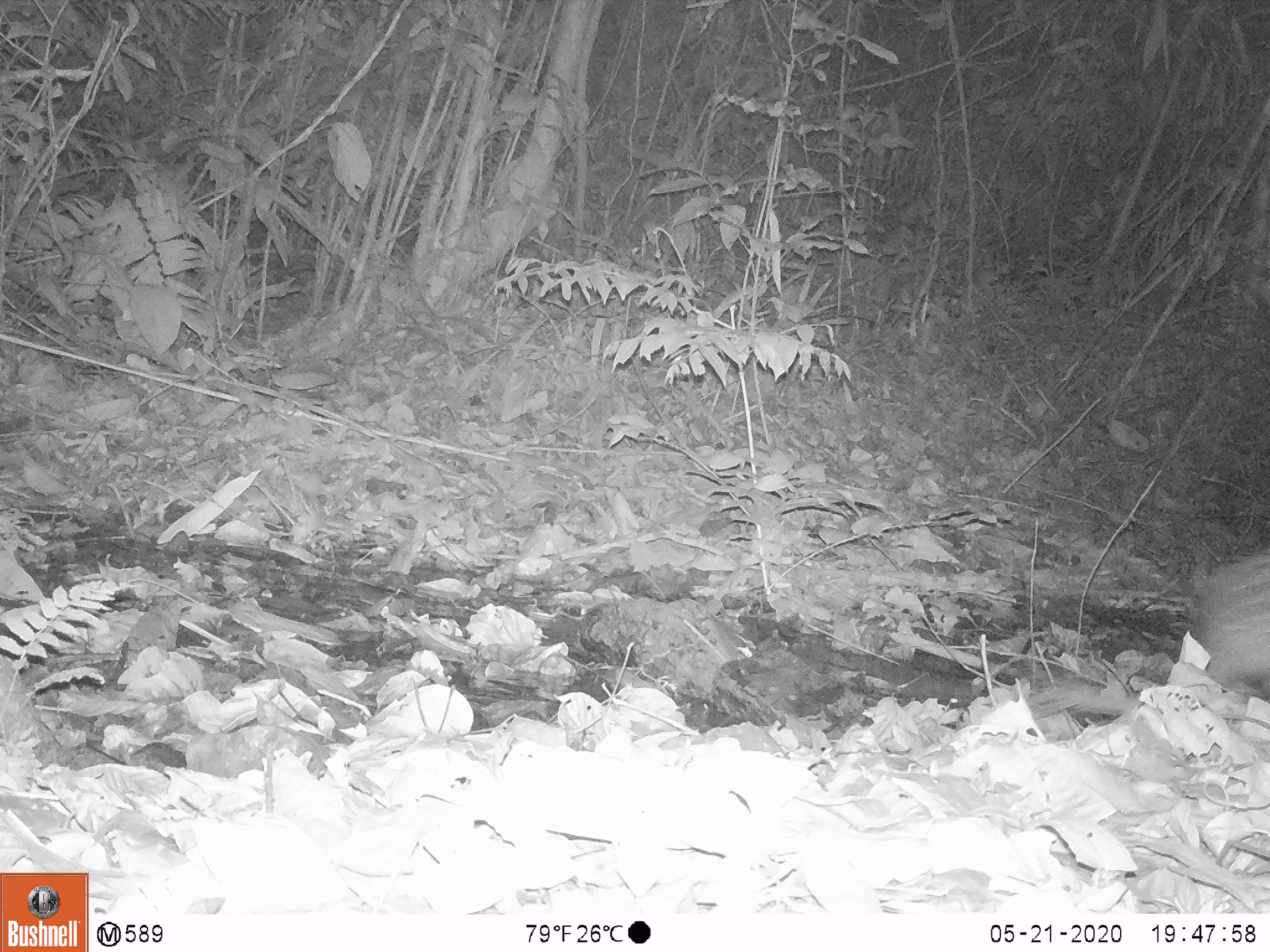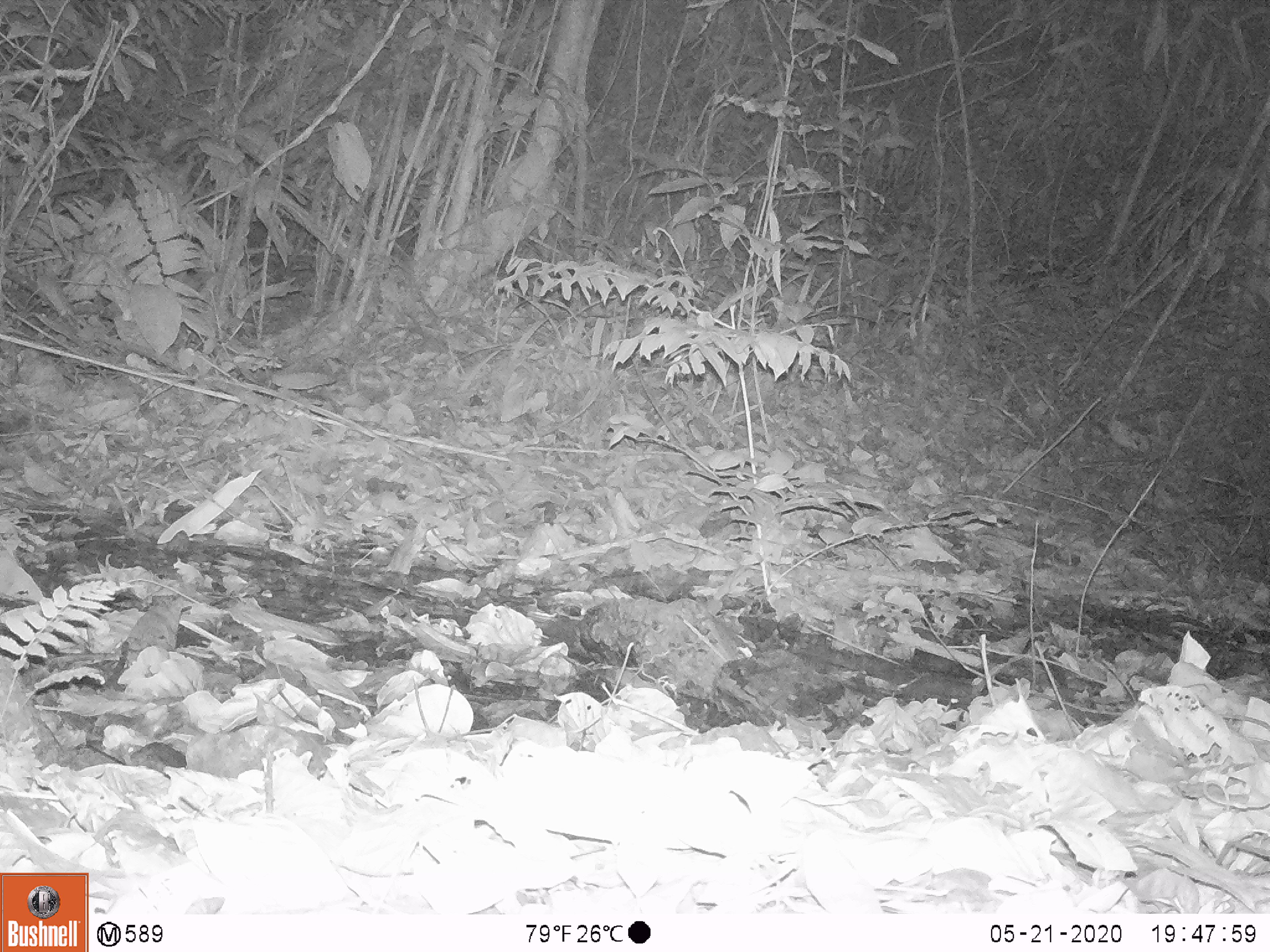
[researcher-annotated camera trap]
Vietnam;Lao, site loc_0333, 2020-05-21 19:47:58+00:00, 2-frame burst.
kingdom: Animalia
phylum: Chordata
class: Mammalia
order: Rodentia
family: Hystricidae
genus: Atherurus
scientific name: Atherurus macrourus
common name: asiatic brush-tailed porcupine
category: asiatic brush tailed porcupine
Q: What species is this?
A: Asiatic brush tailed porcupine (asiatic brush-tailed porcupine) (Atherurus macrourus).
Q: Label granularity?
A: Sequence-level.